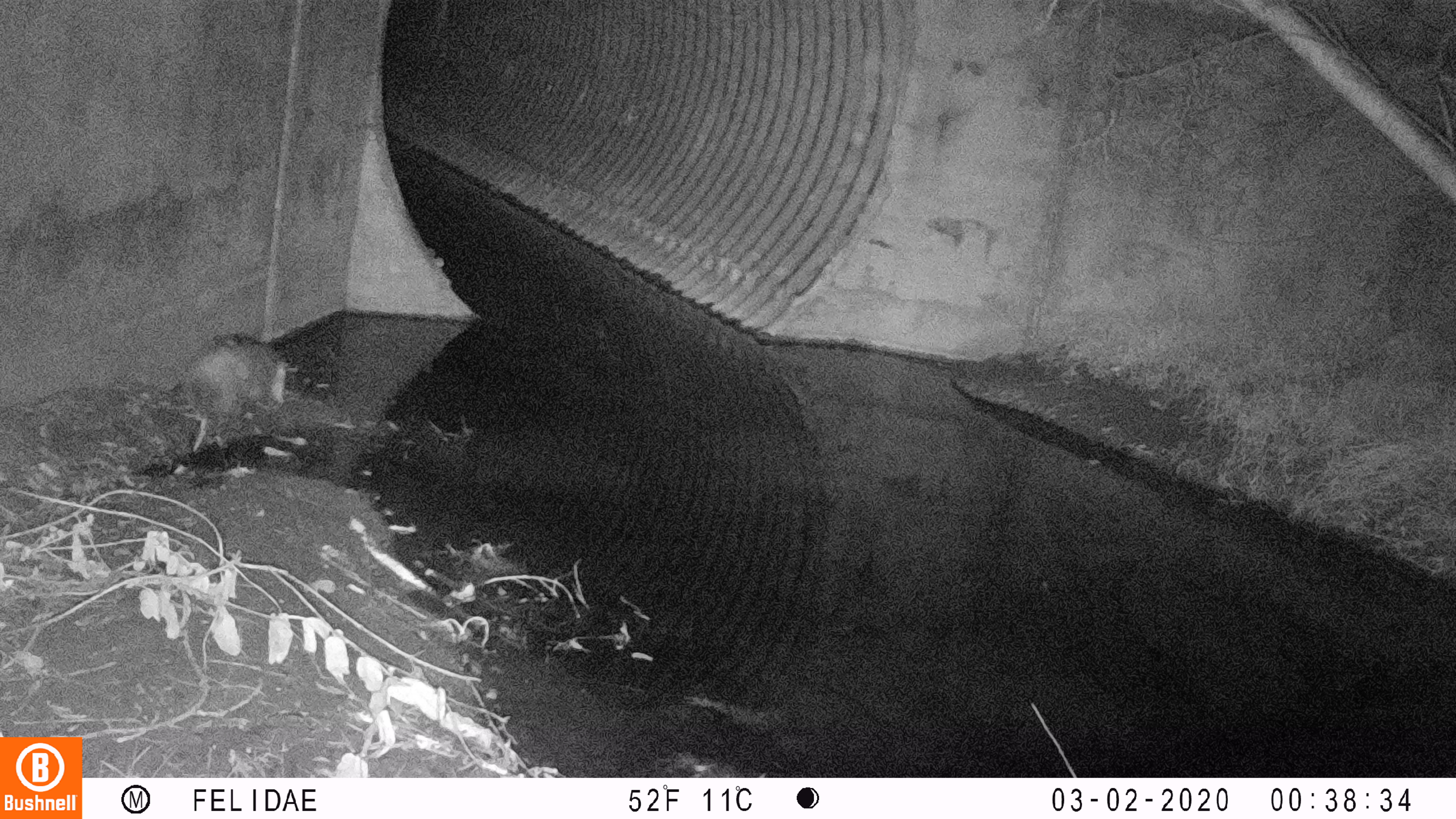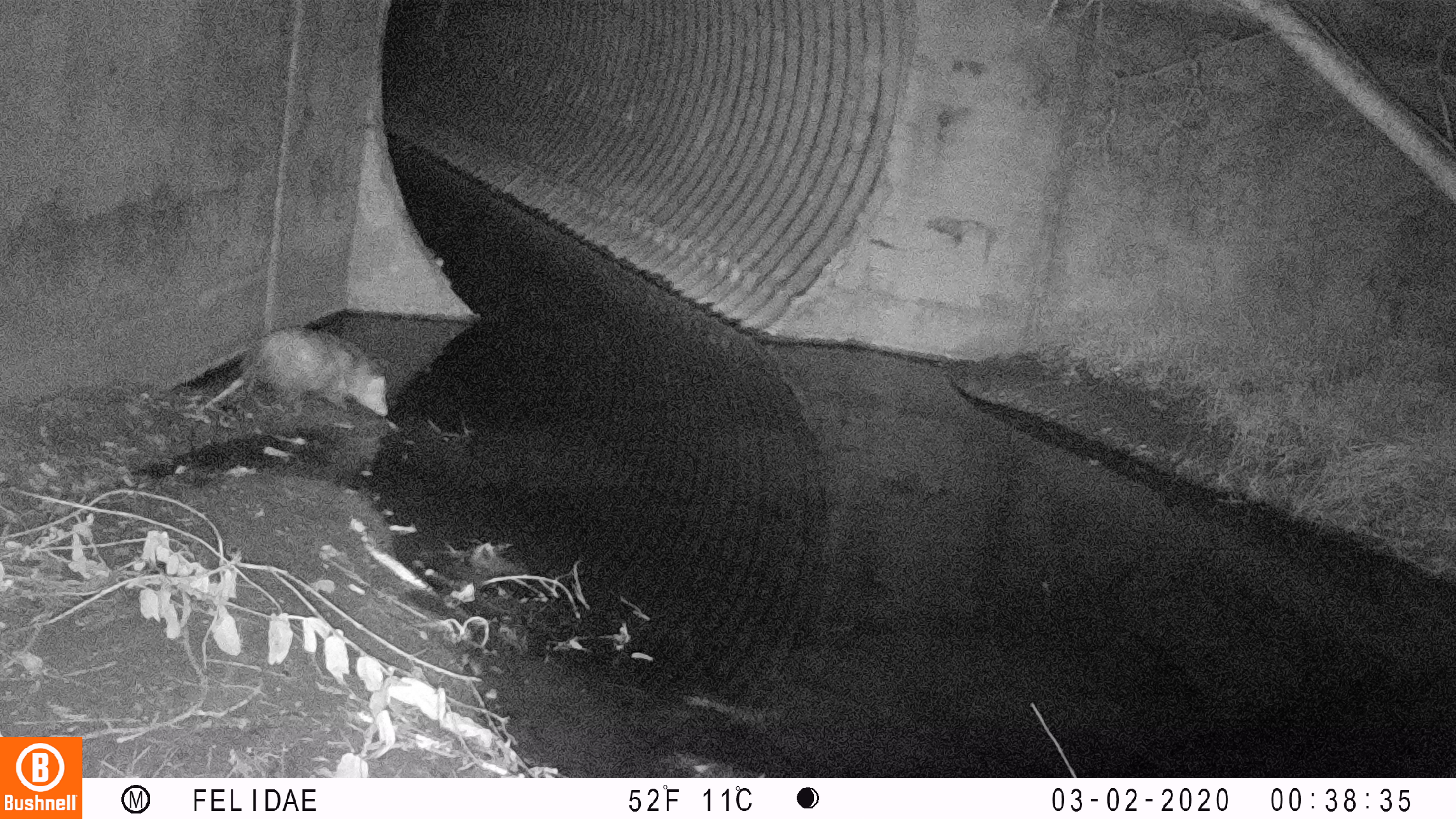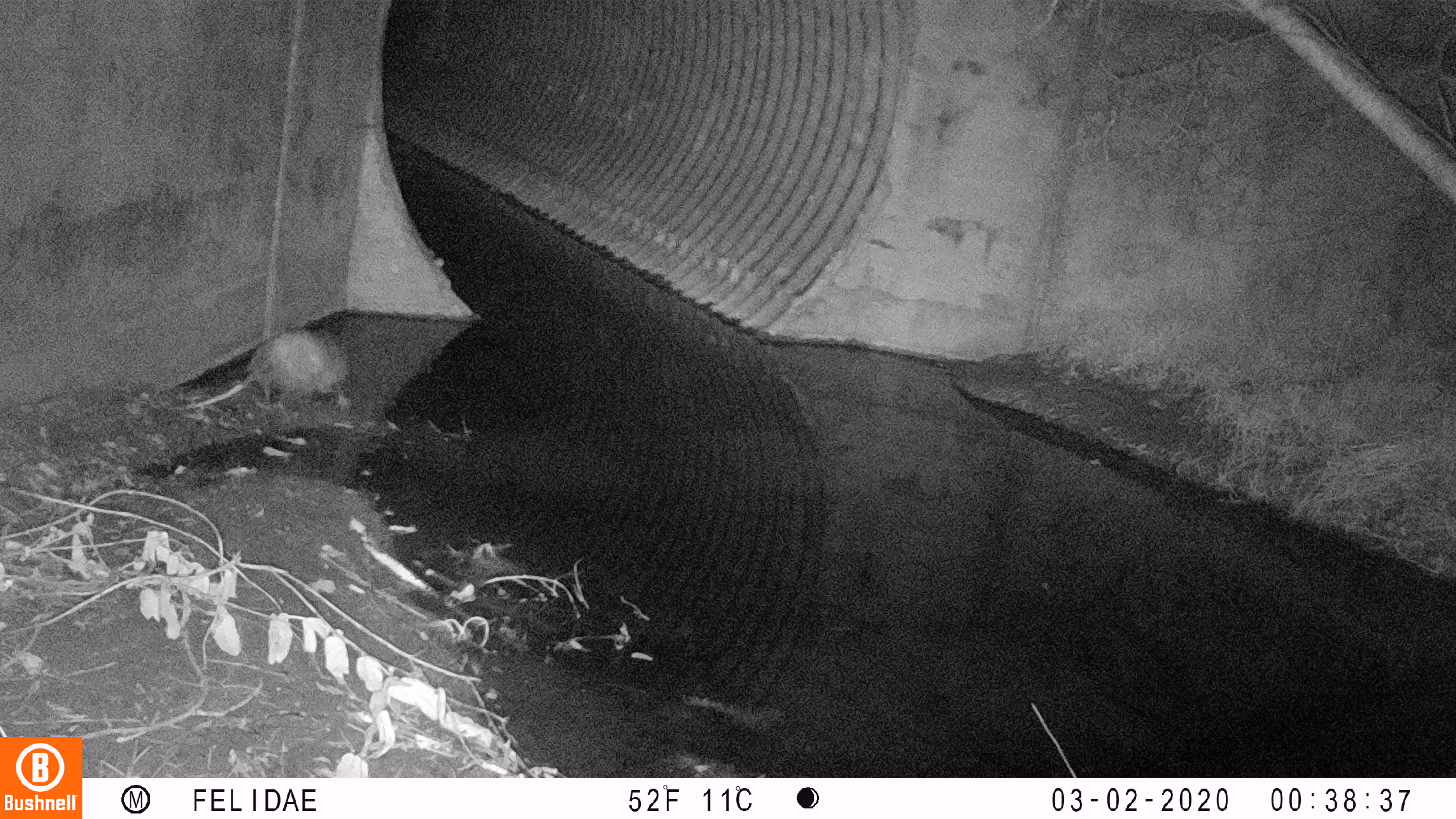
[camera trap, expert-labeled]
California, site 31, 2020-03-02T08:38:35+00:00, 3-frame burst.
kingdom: Animalia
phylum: Chordata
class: Mammalia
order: Didelphimorphia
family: Didelphidae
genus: Didelphis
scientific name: Didelphis virginiana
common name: virginia opossum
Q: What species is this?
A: Virginia opossum (Didelphis virginiana).